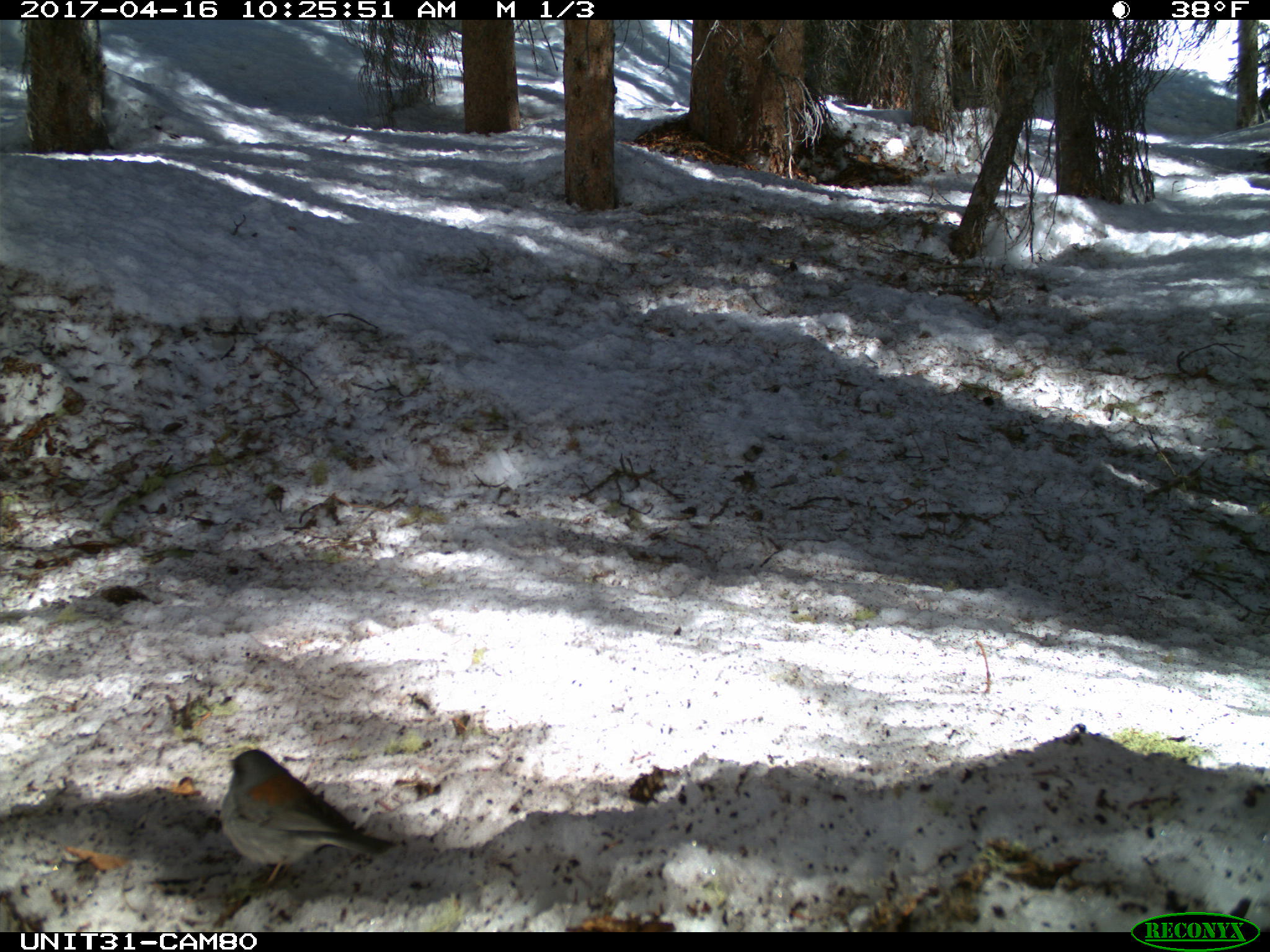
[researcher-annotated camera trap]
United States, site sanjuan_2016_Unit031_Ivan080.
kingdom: Animalia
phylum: Chordata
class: Aves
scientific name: Aves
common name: birds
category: unidentified bird